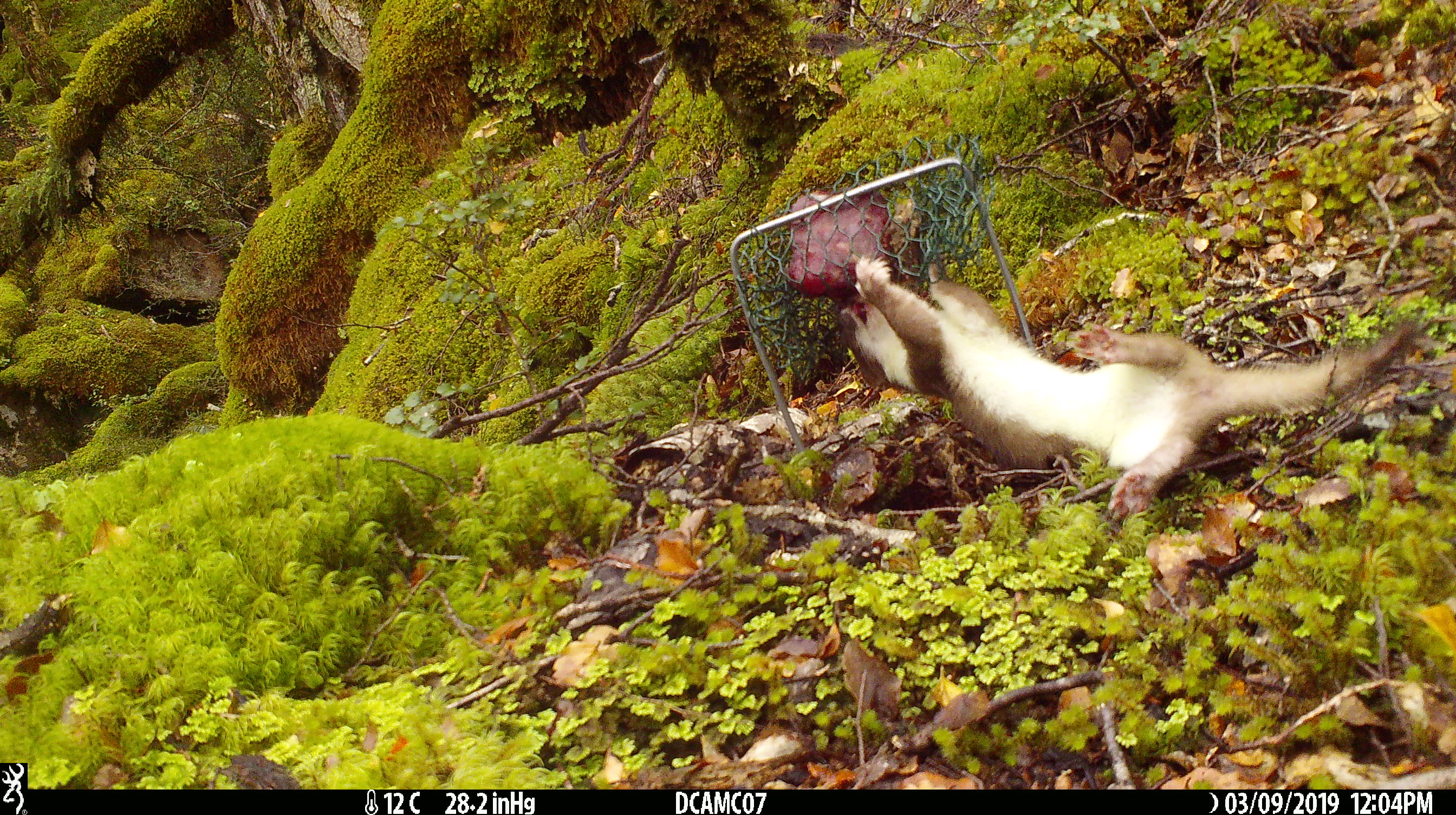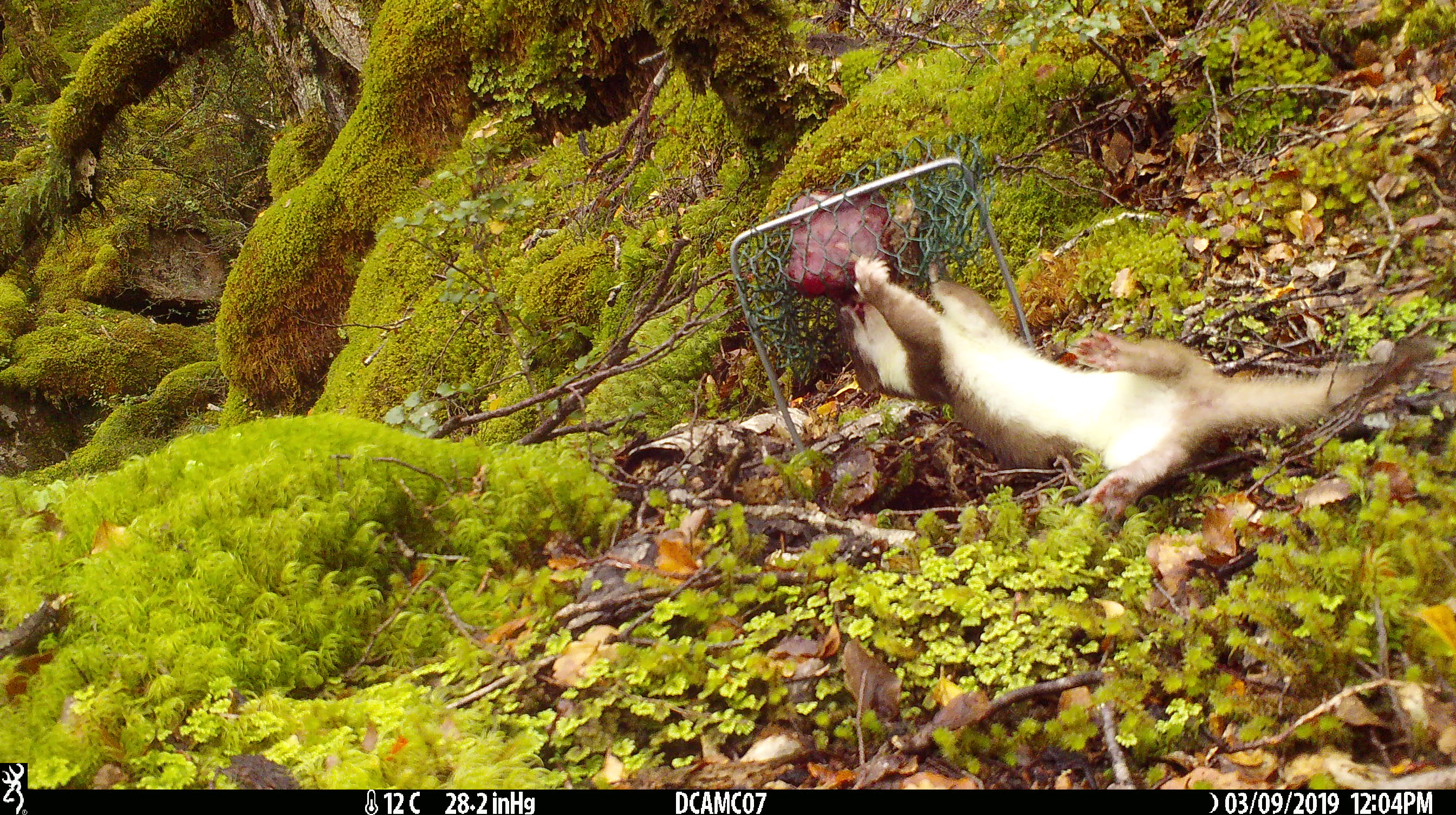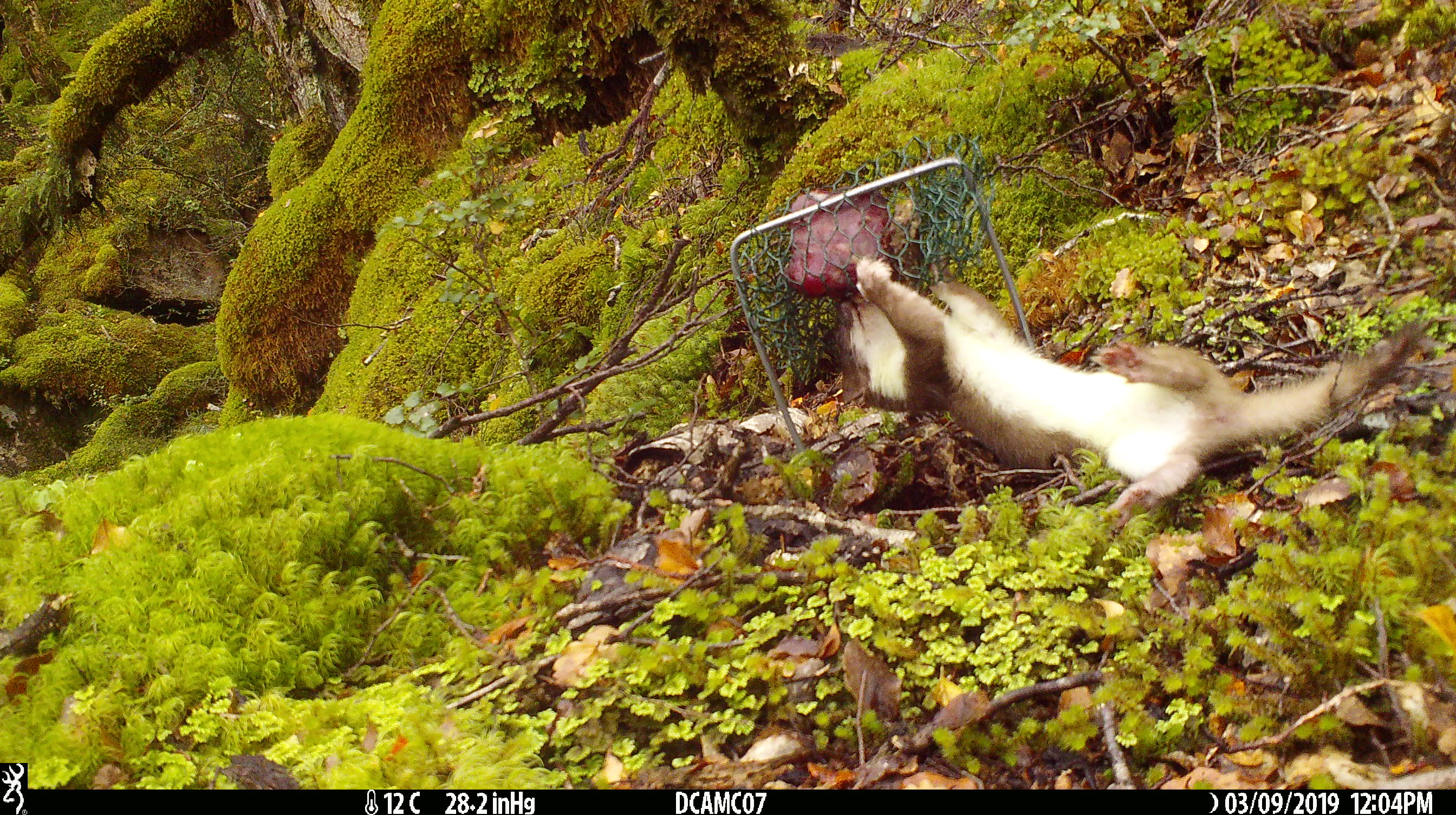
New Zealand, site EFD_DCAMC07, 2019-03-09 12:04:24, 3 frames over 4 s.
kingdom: Animalia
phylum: Chordata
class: Mammalia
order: Carnivora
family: Mustelidae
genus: Mustela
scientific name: Mustela erminea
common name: stoat